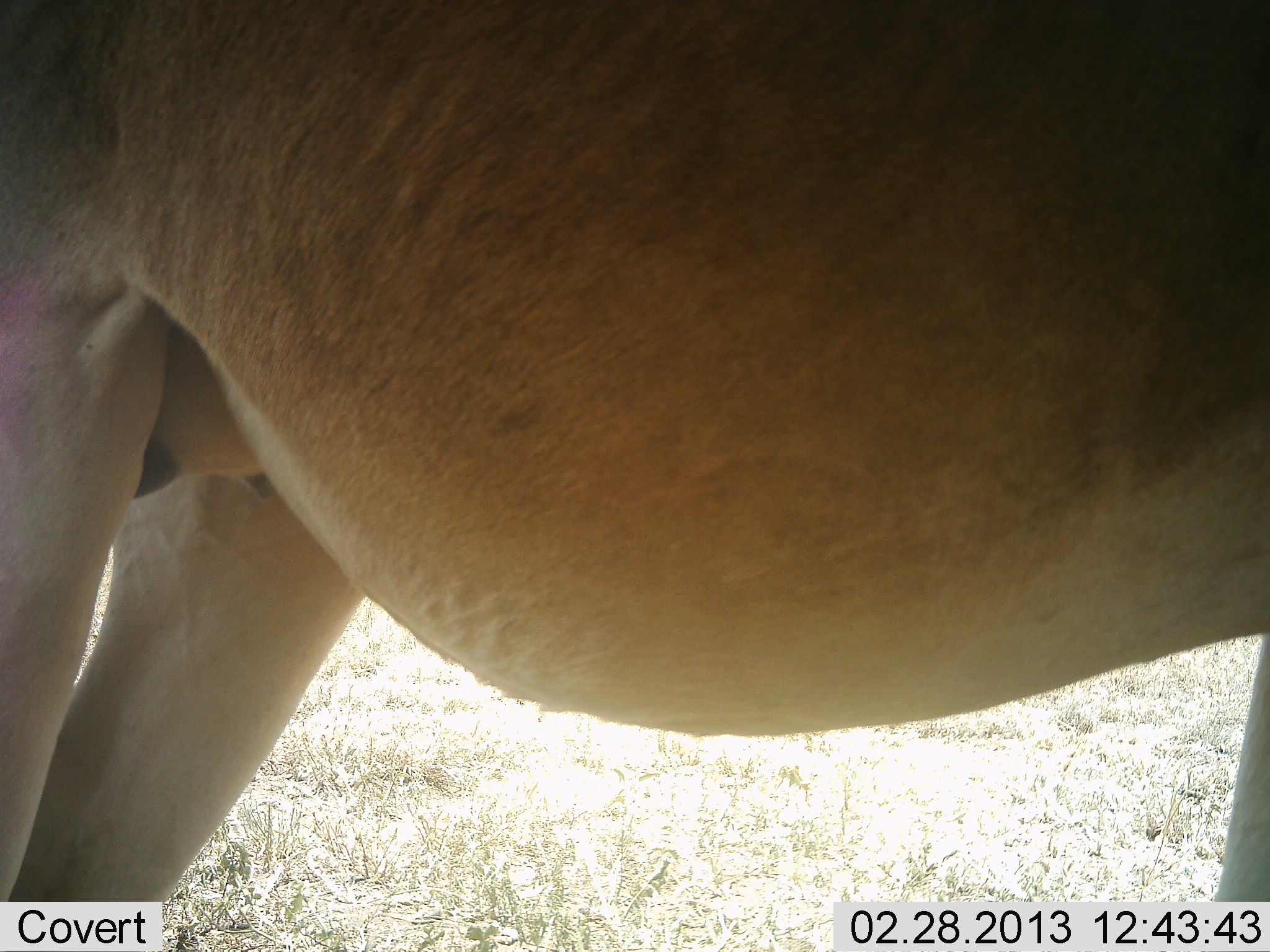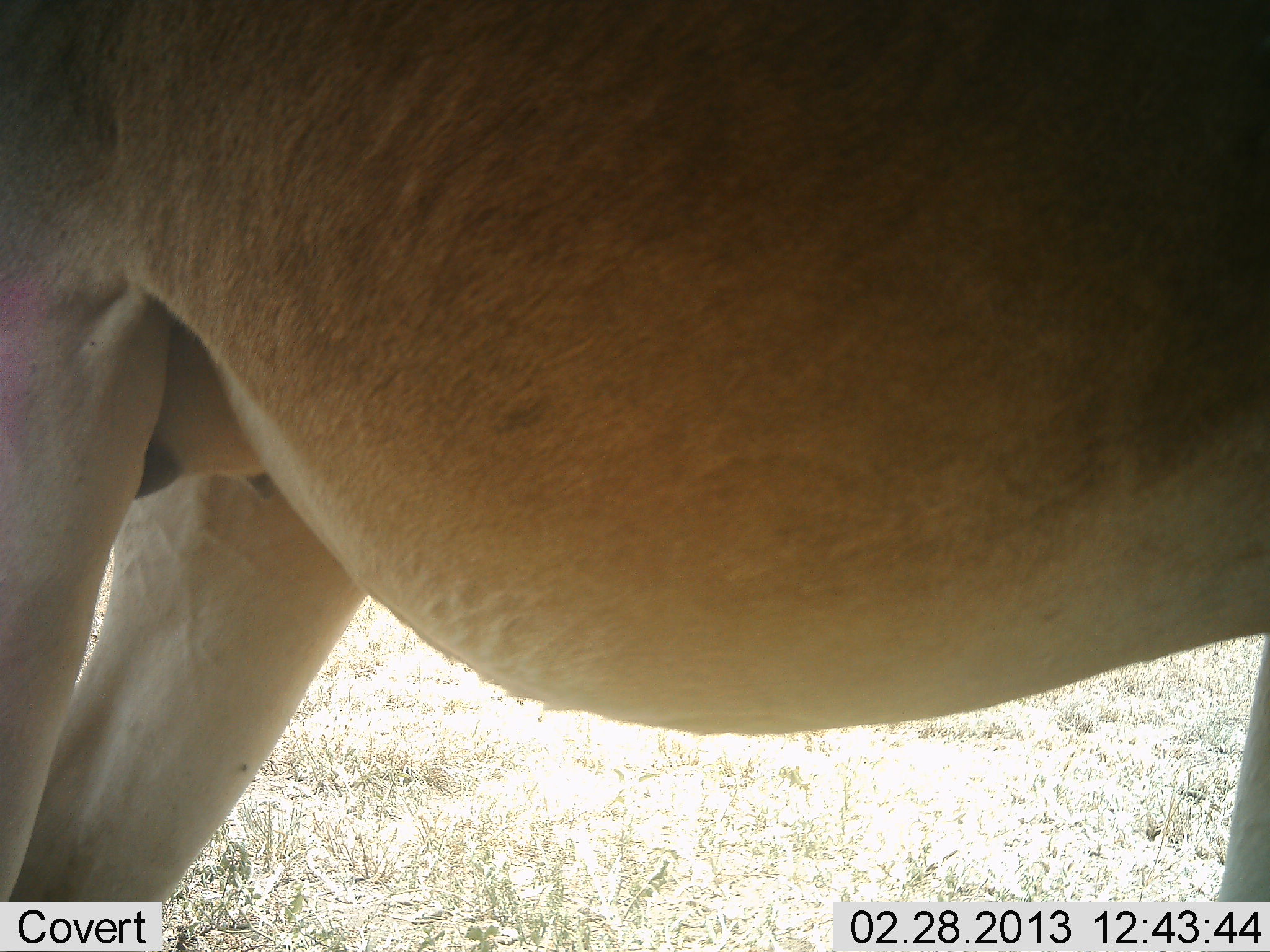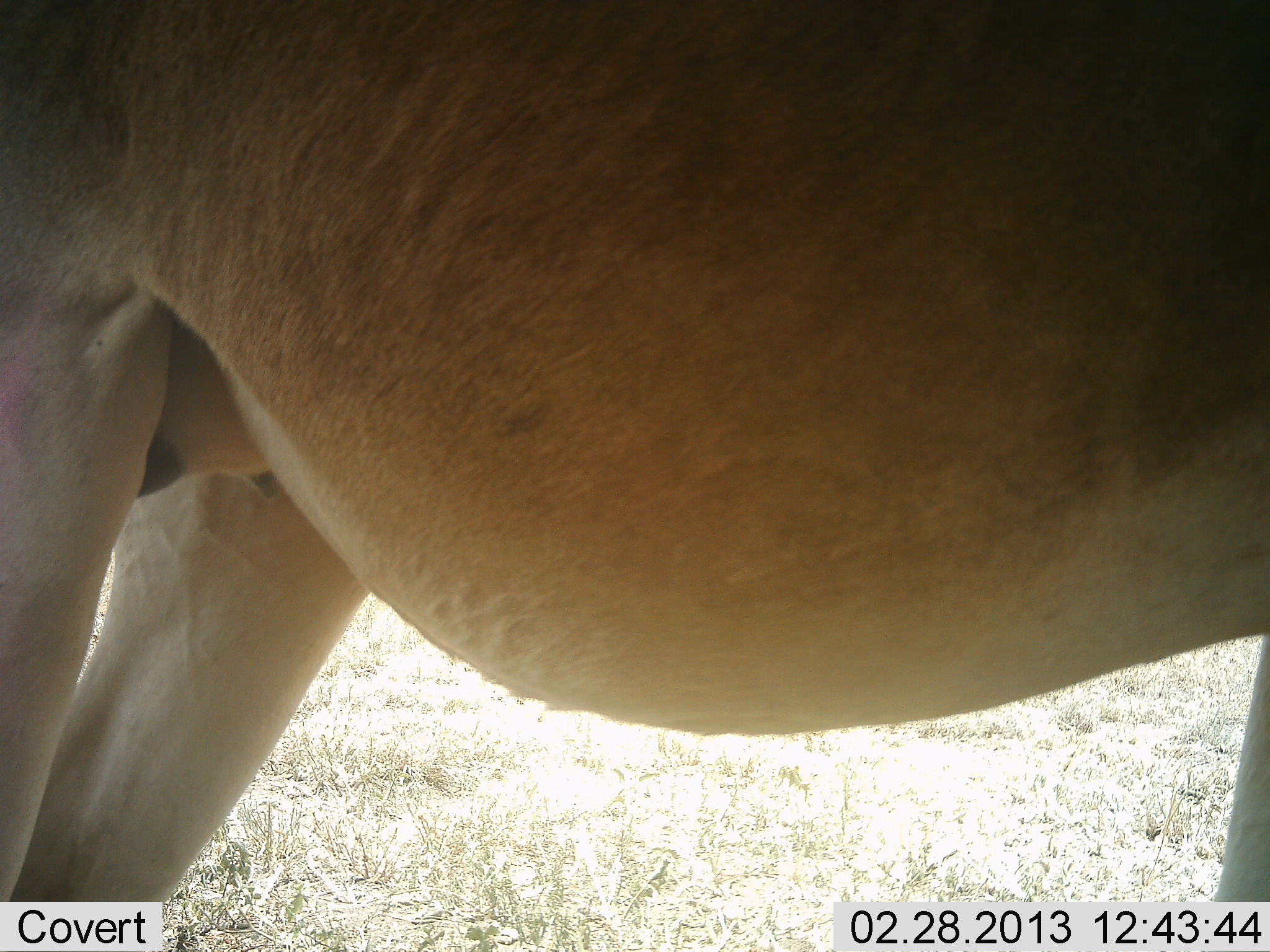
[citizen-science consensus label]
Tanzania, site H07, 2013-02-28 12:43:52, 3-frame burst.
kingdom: Animalia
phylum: Chordata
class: Mammalia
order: Artiodactyla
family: Bovidae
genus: Alcelaphus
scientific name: Alcelaphus buselaphus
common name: hartebeest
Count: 1.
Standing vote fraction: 100%.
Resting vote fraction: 0%.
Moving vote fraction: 4%.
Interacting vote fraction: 0%.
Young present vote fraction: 0%.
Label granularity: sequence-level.